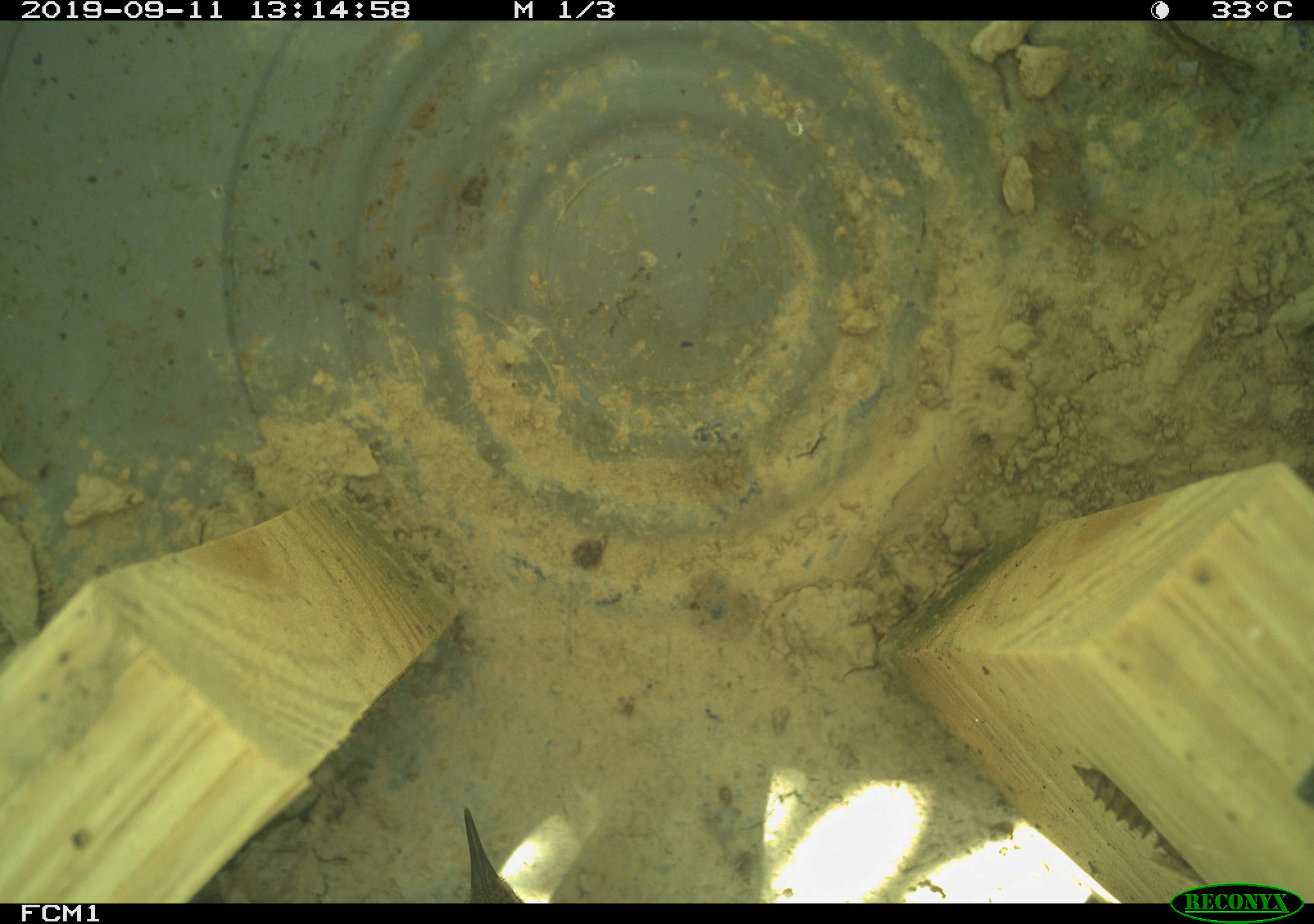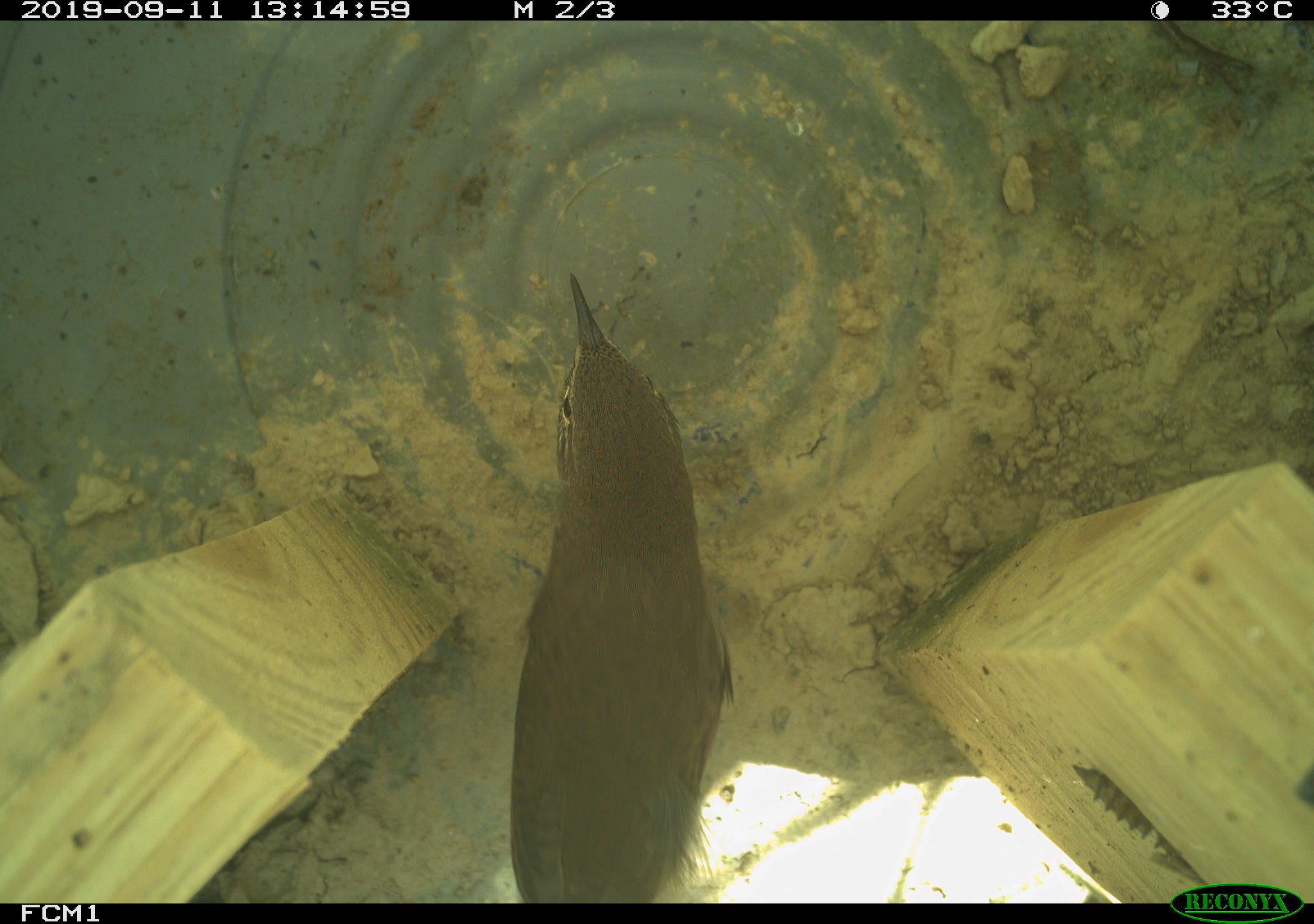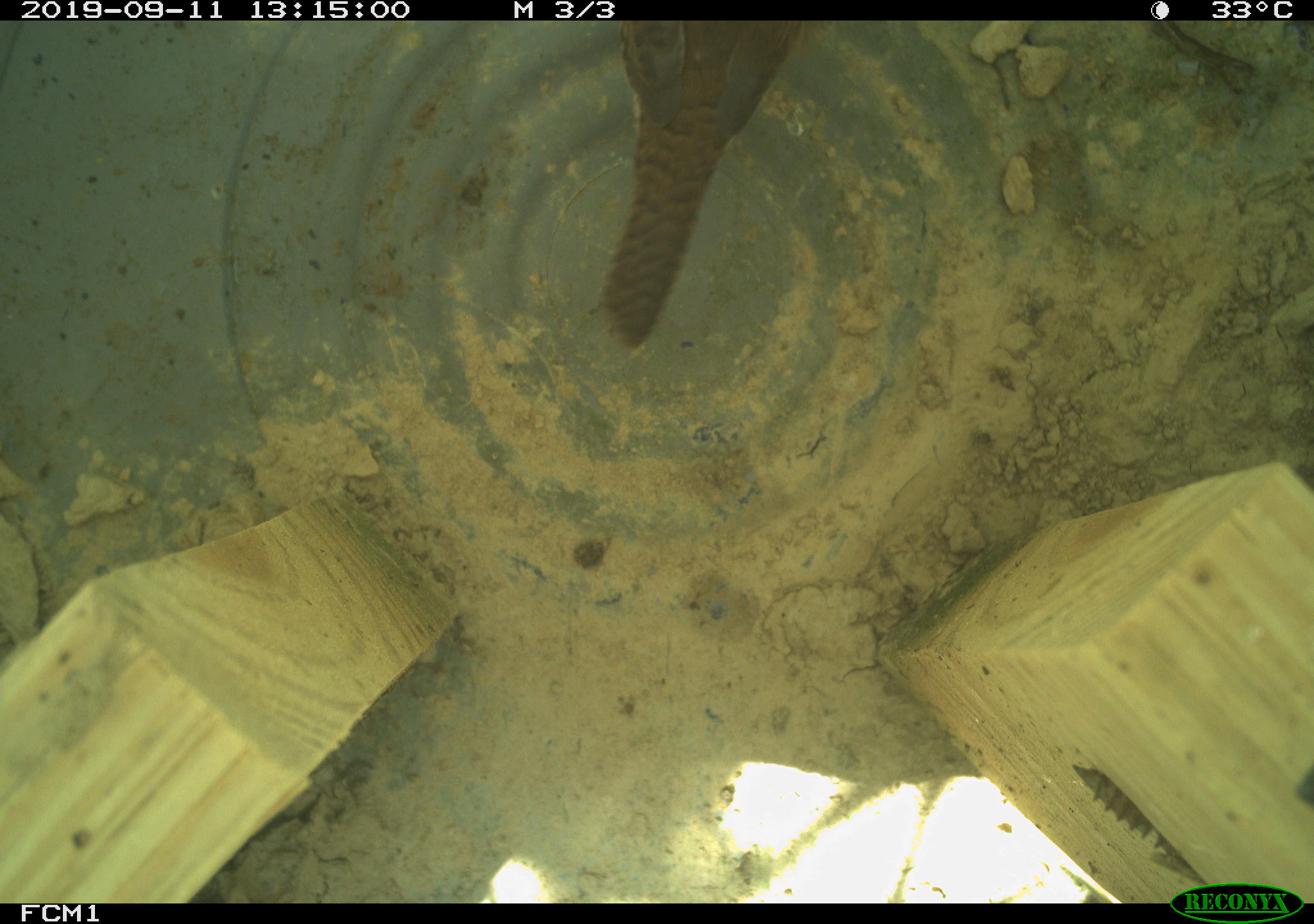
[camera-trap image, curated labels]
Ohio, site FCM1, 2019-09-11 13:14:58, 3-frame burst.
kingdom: Animalia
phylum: Chordata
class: Aves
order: Passeriformes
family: Troglodytidae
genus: Troglodytes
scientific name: Troglodytes aedon aedon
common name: northern house wren